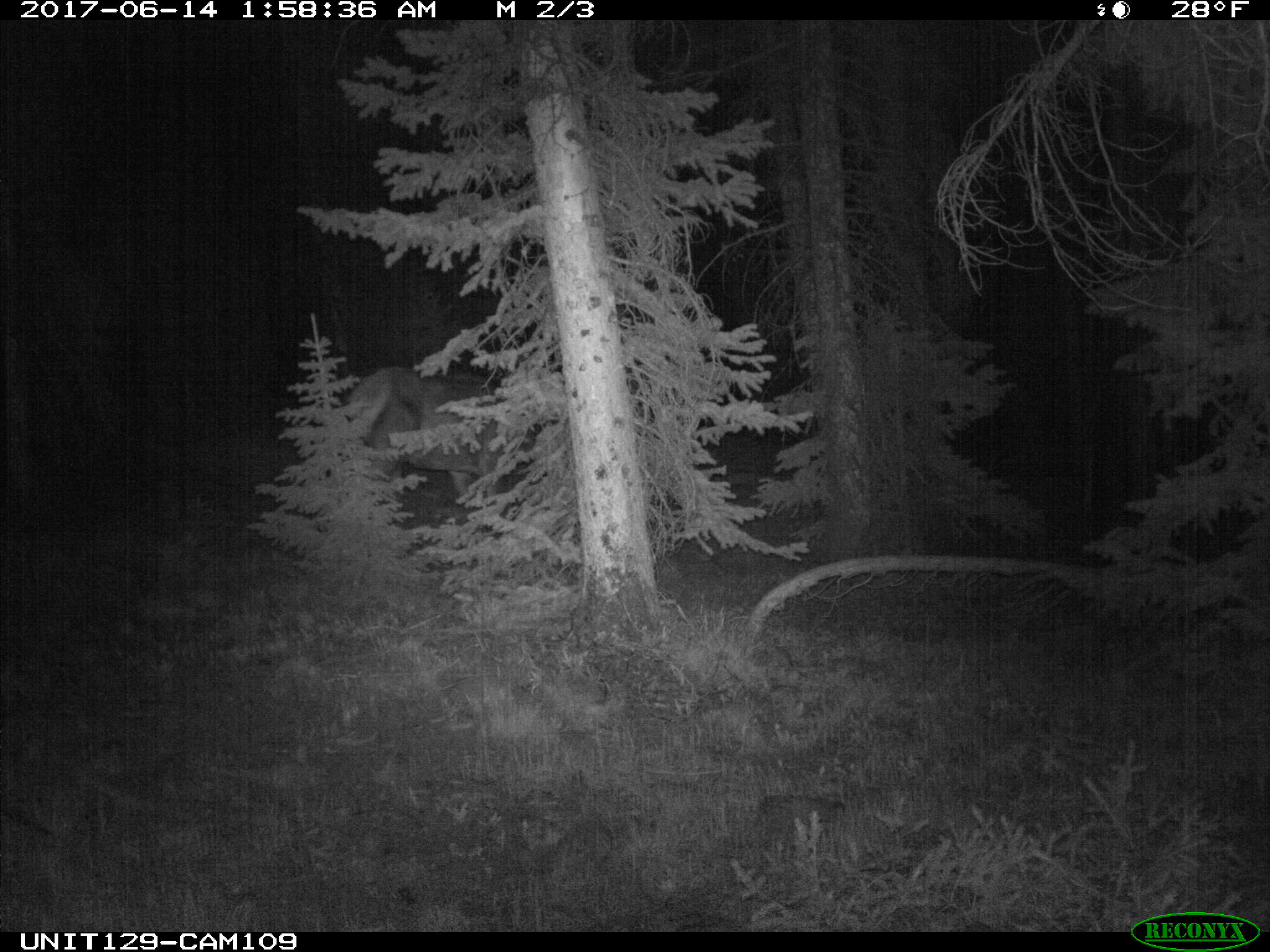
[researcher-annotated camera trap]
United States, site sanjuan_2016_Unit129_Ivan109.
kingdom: Animalia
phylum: Chordata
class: Mammalia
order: Artiodactyla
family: Cervidae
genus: Cervus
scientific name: Cervus elaphus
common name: red deer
Cervus elaphus (red deer).